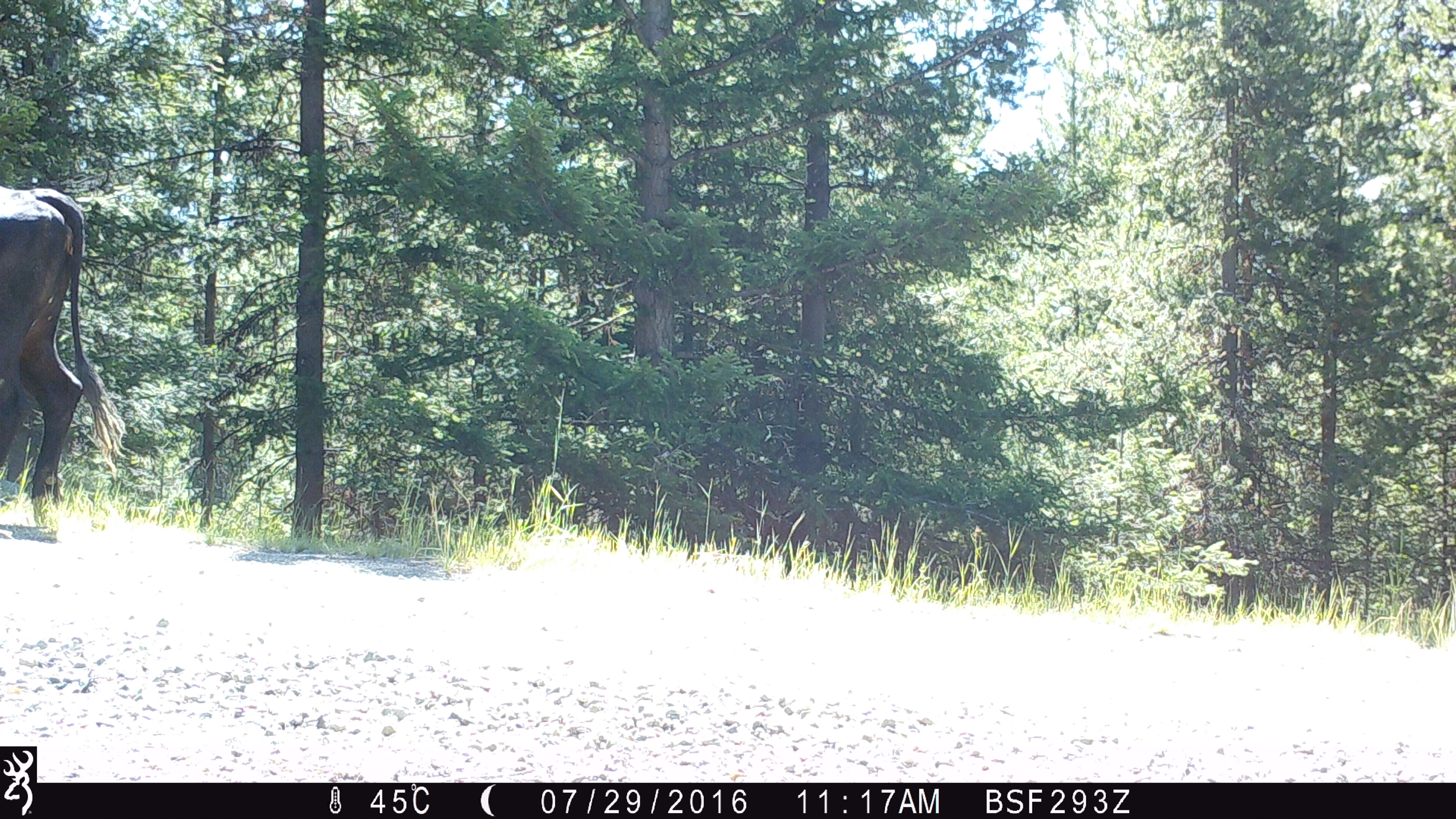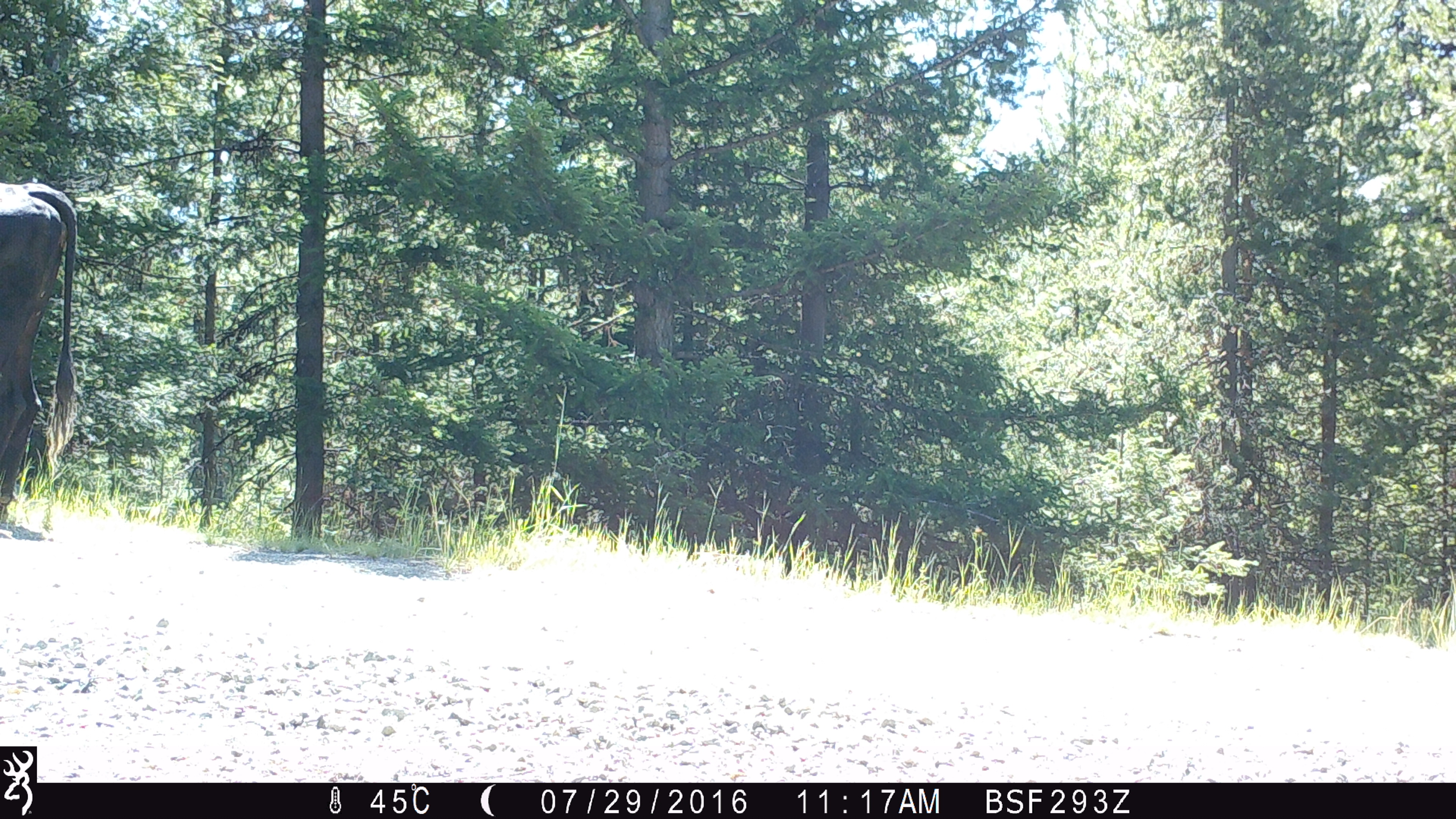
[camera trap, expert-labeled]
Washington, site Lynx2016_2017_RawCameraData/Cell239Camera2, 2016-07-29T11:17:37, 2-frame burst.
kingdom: Animalia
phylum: Chordata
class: Mammalia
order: Artiodactyla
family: Bovidae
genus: Bos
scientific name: Bos taurus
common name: domestic cattle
Domestic cattle (Bos taurus). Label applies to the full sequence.